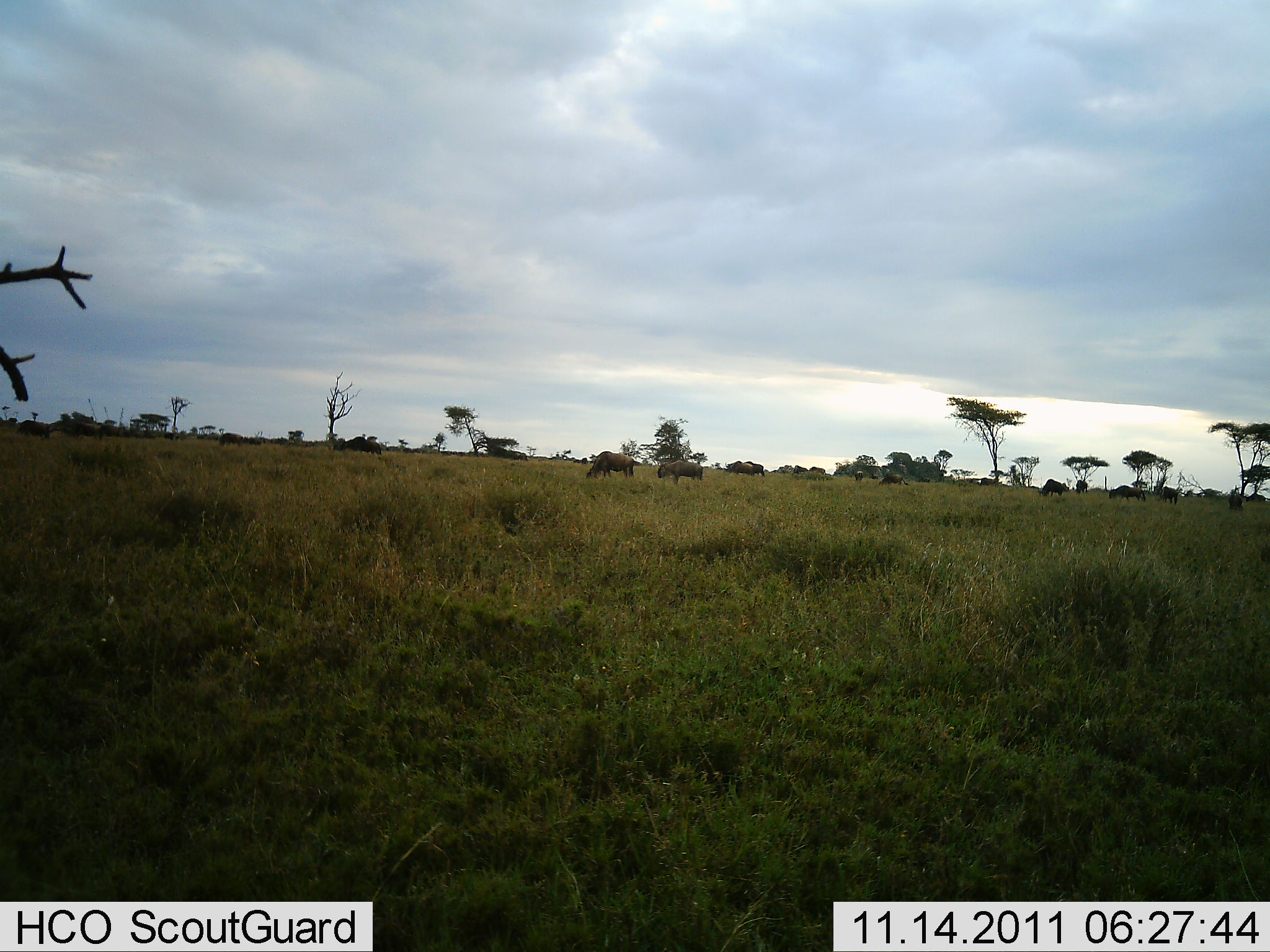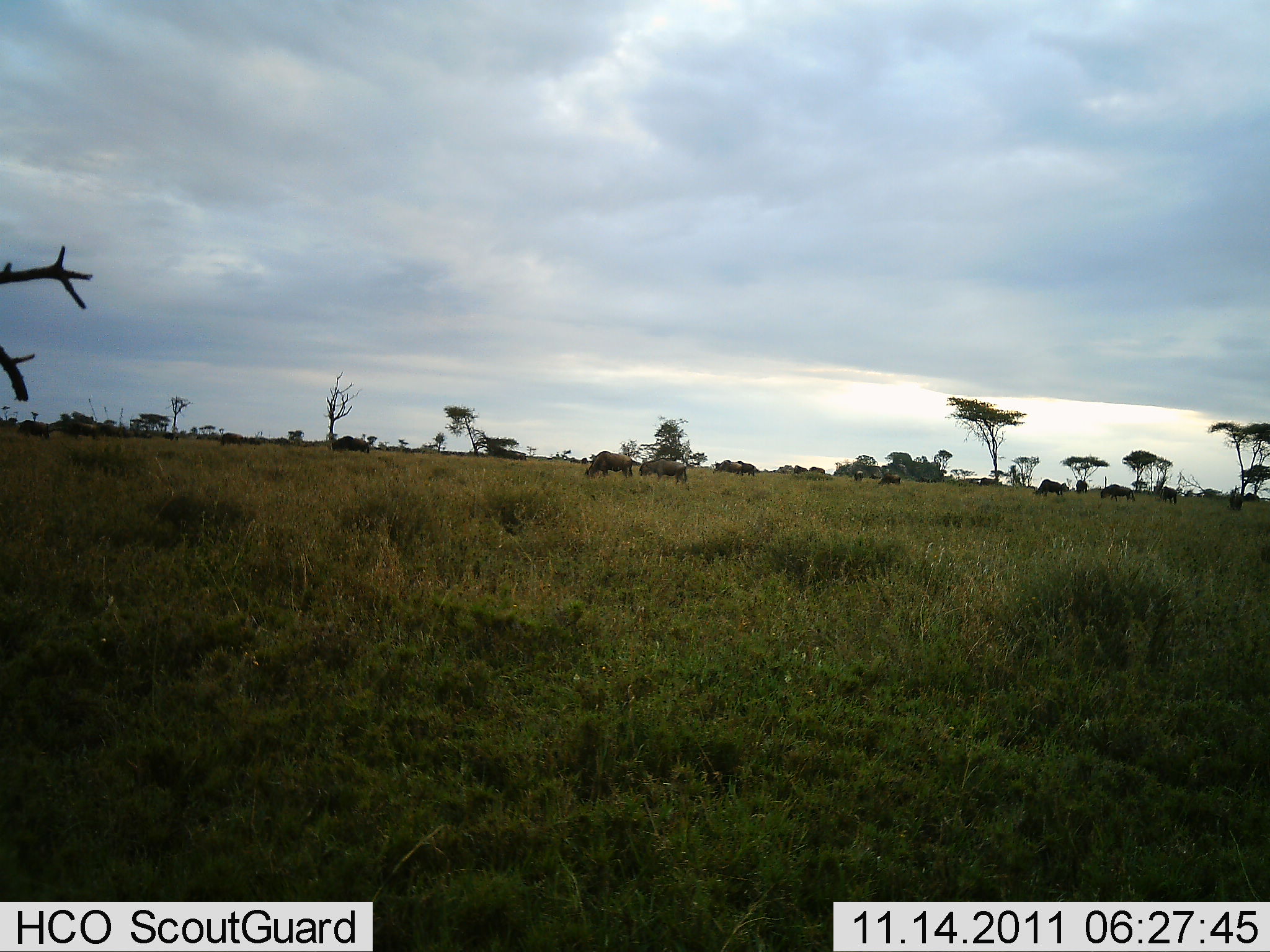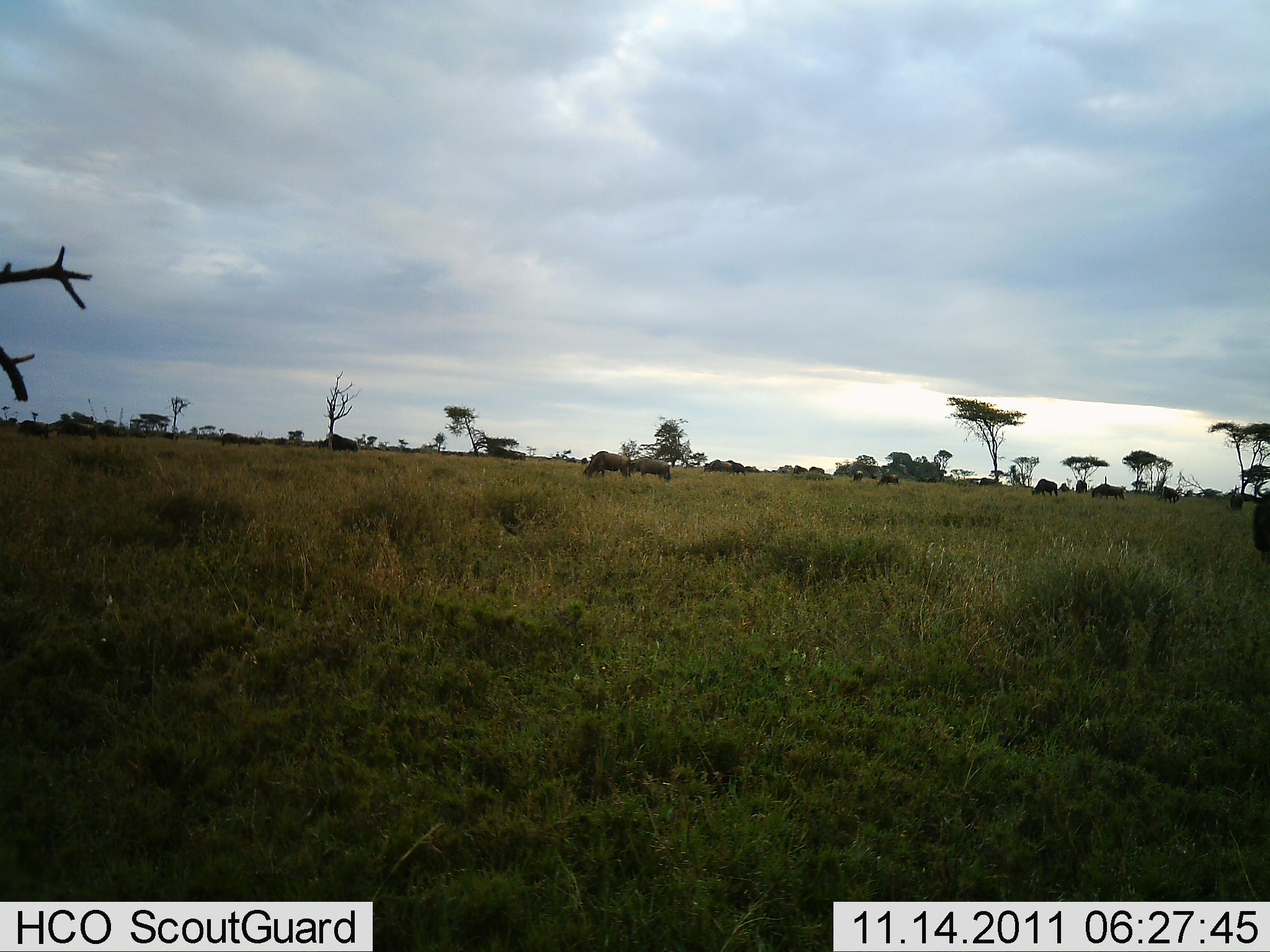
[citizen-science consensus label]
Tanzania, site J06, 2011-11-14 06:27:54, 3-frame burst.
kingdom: Animalia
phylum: Chordata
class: Mammalia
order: Artiodactyla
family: Bovidae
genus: Connochaetes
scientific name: Connochaetes taurinus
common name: blue wildebeest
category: wildebeest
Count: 11-50.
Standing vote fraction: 21%.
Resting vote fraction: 0%.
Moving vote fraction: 79%.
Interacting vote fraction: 0%.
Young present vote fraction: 0%.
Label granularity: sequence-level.